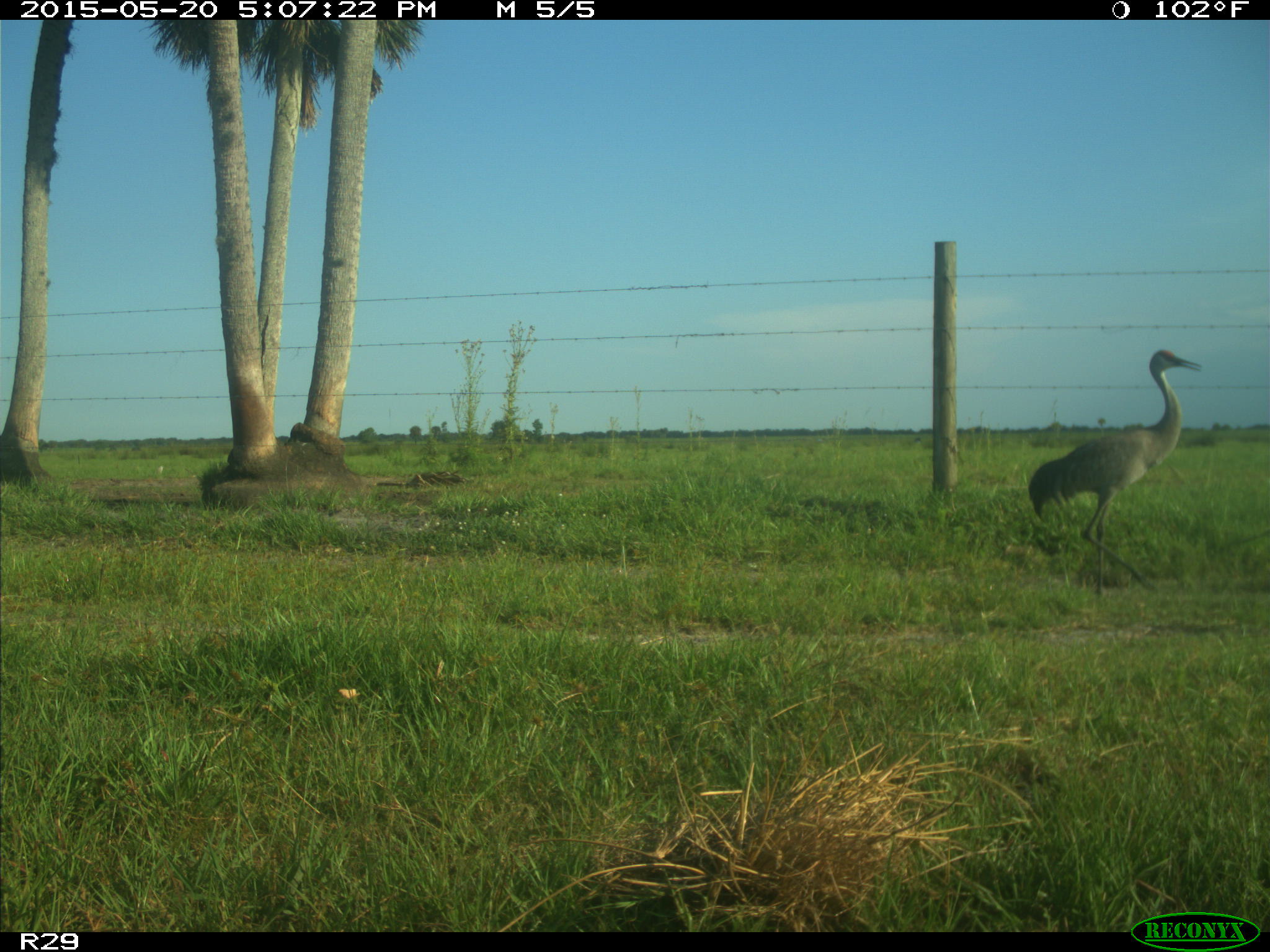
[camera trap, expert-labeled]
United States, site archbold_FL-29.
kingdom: Animalia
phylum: Chordata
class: Aves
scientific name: Aves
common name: birds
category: unidentified bird